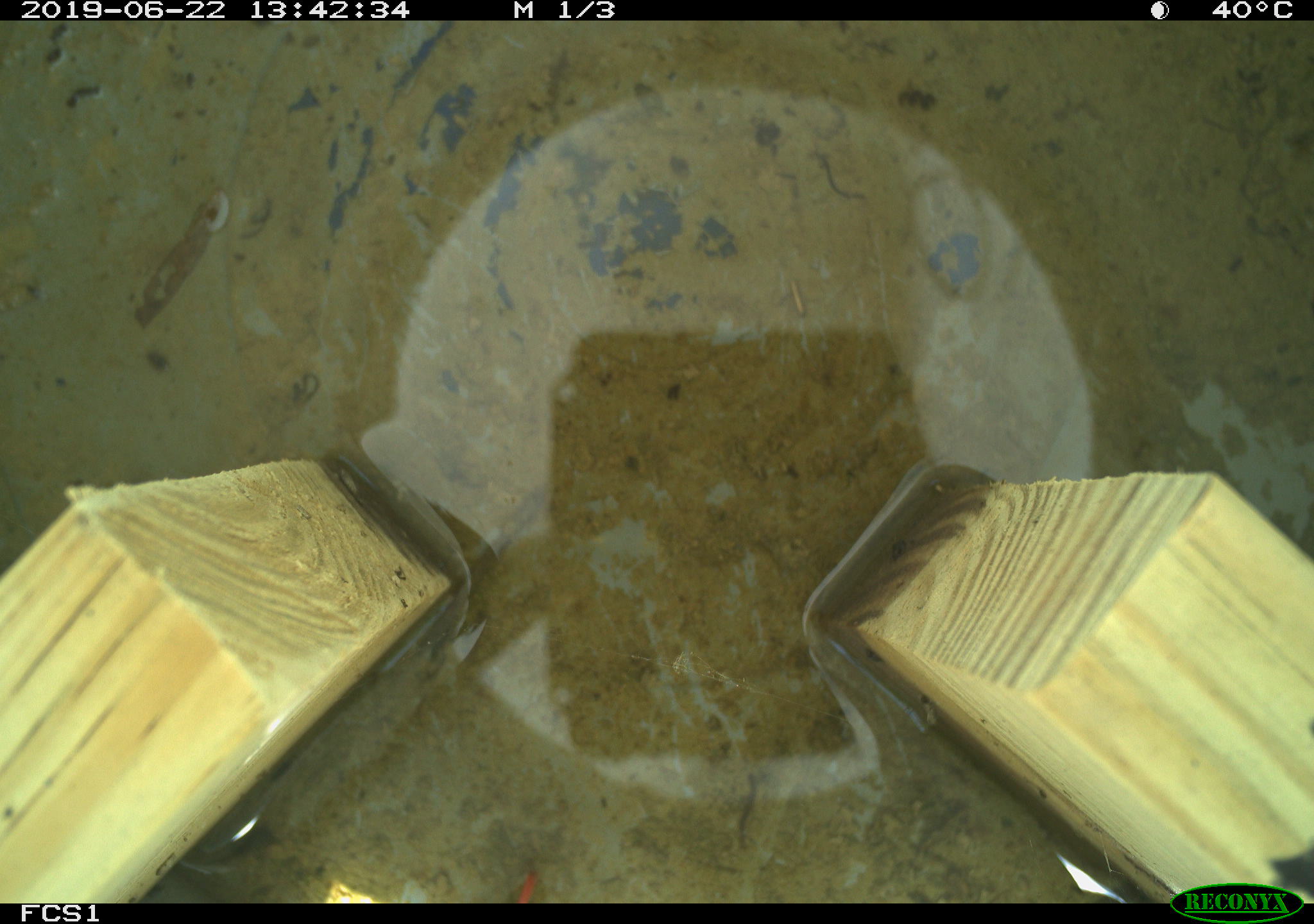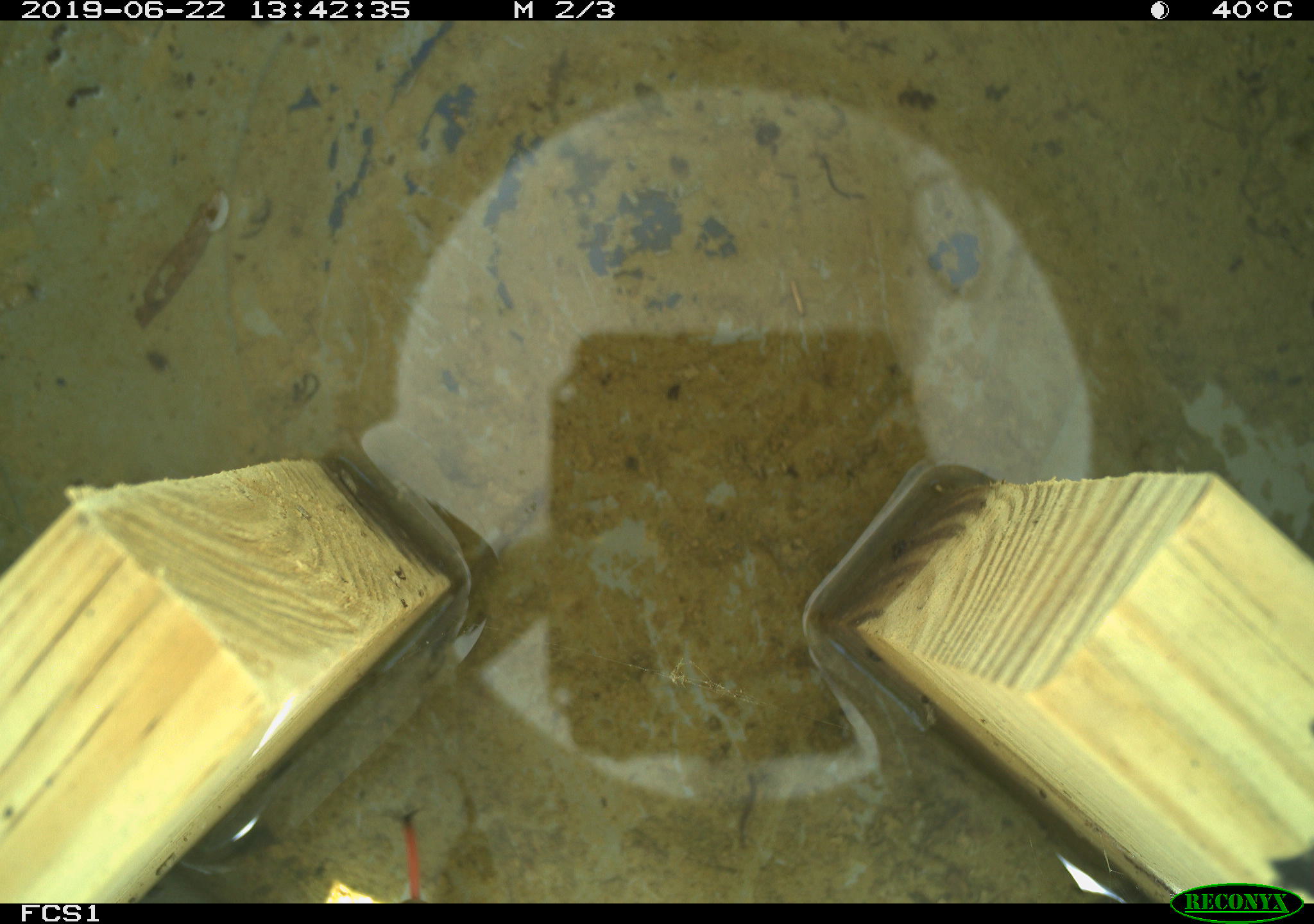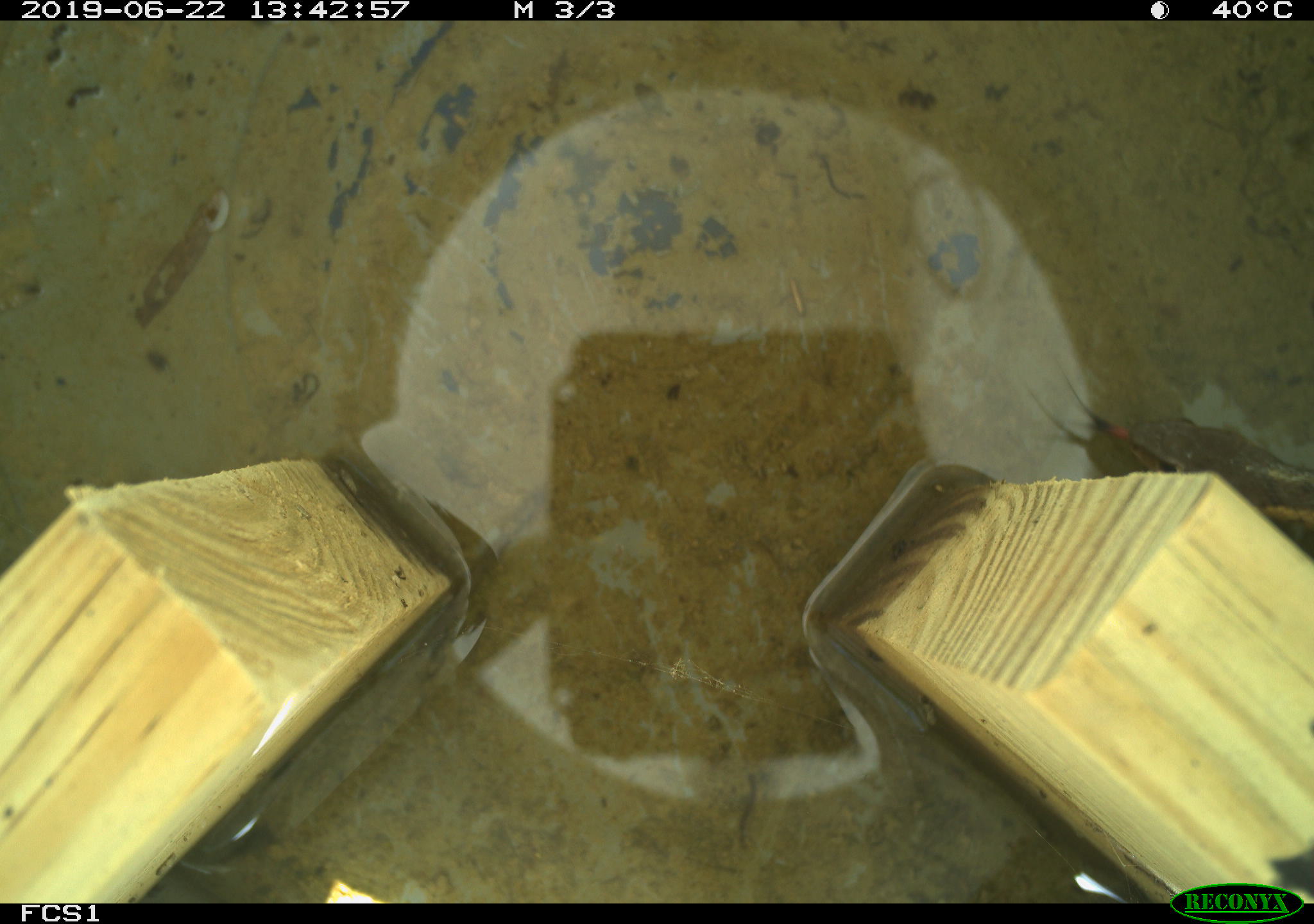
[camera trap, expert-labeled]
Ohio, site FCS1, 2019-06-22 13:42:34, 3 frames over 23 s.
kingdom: Animalia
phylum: Chordata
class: Reptilia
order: Squamata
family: Colubridae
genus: Thamnophis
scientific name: Thamnophis sirtalis sirtalis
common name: eastern gartersnake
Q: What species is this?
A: Eastern gartersnake (Thamnophis sirtalis sirtalis).